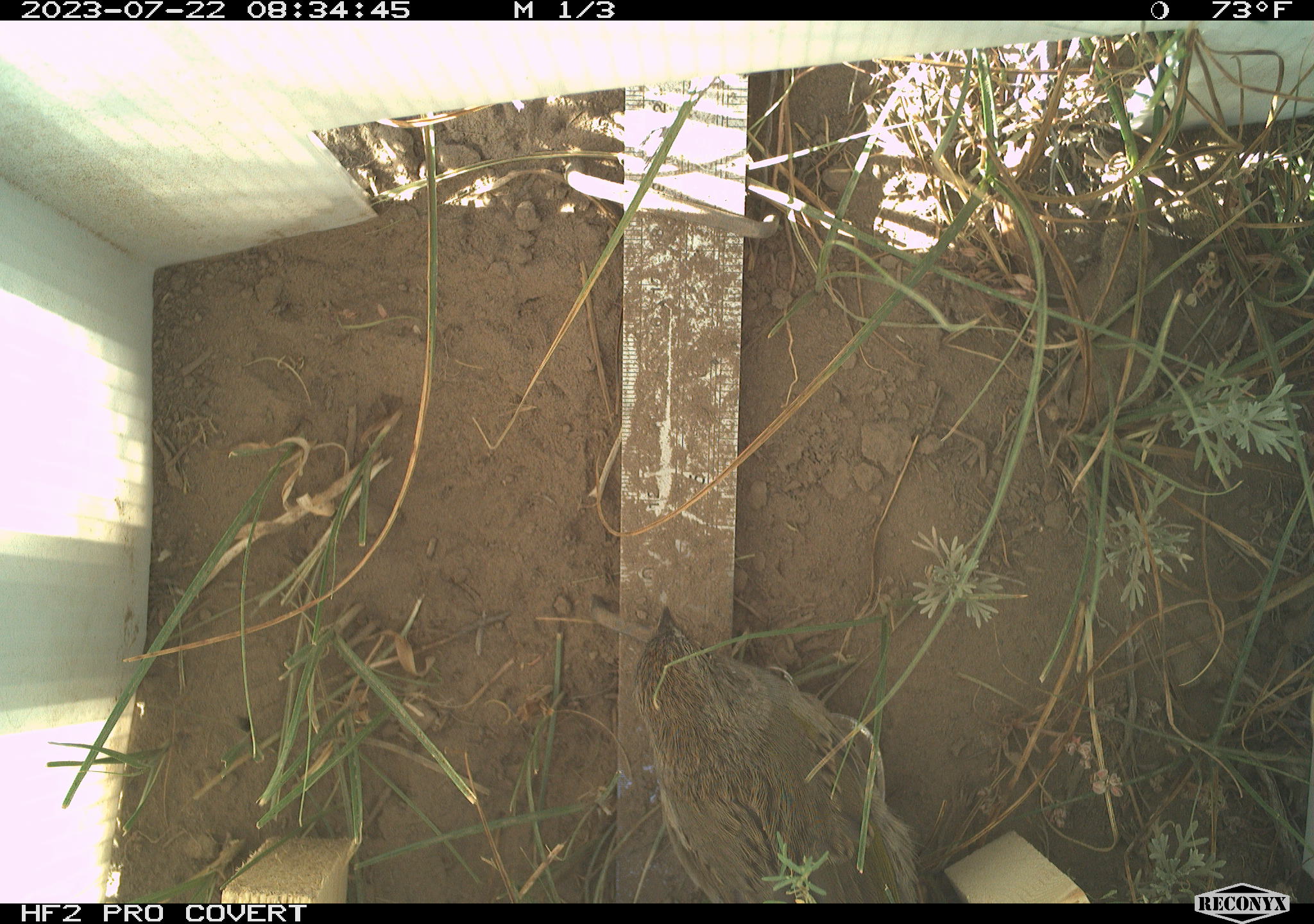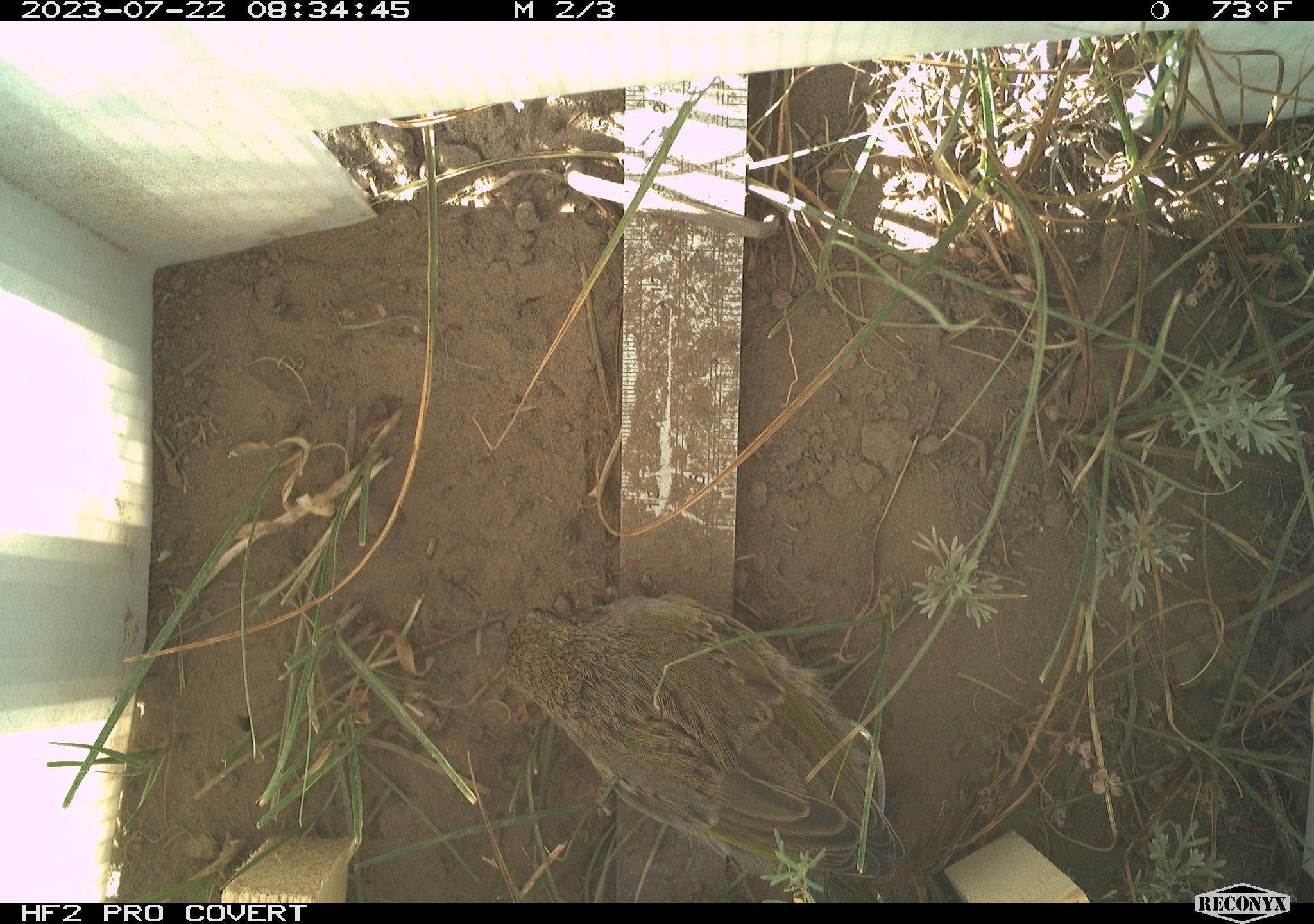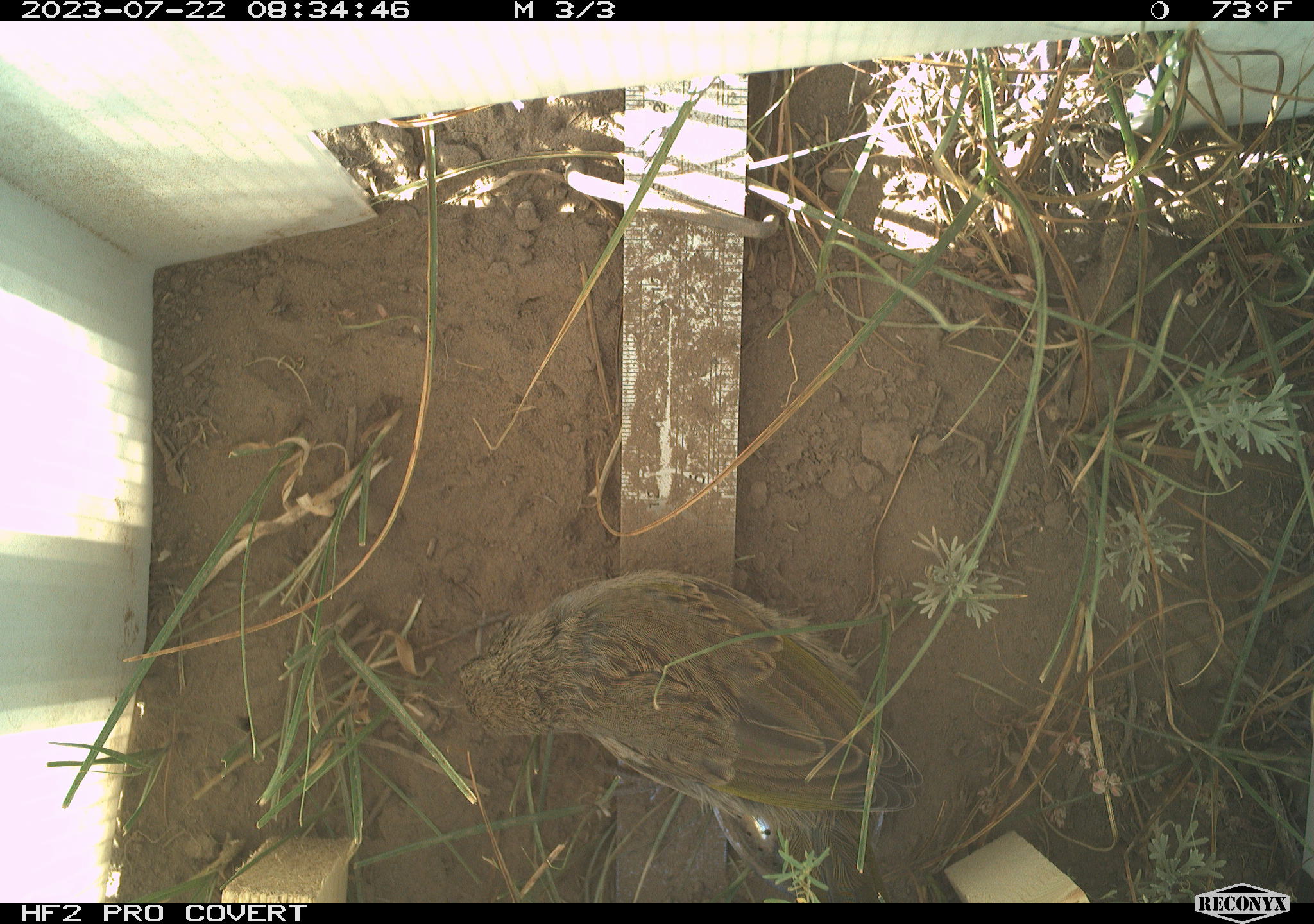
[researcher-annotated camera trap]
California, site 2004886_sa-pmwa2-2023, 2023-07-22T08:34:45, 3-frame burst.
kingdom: Animalia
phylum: Chordata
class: Aves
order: Passeriformes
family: Passerellidae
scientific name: Passerellidae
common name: new world sparrows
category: passerellidae family